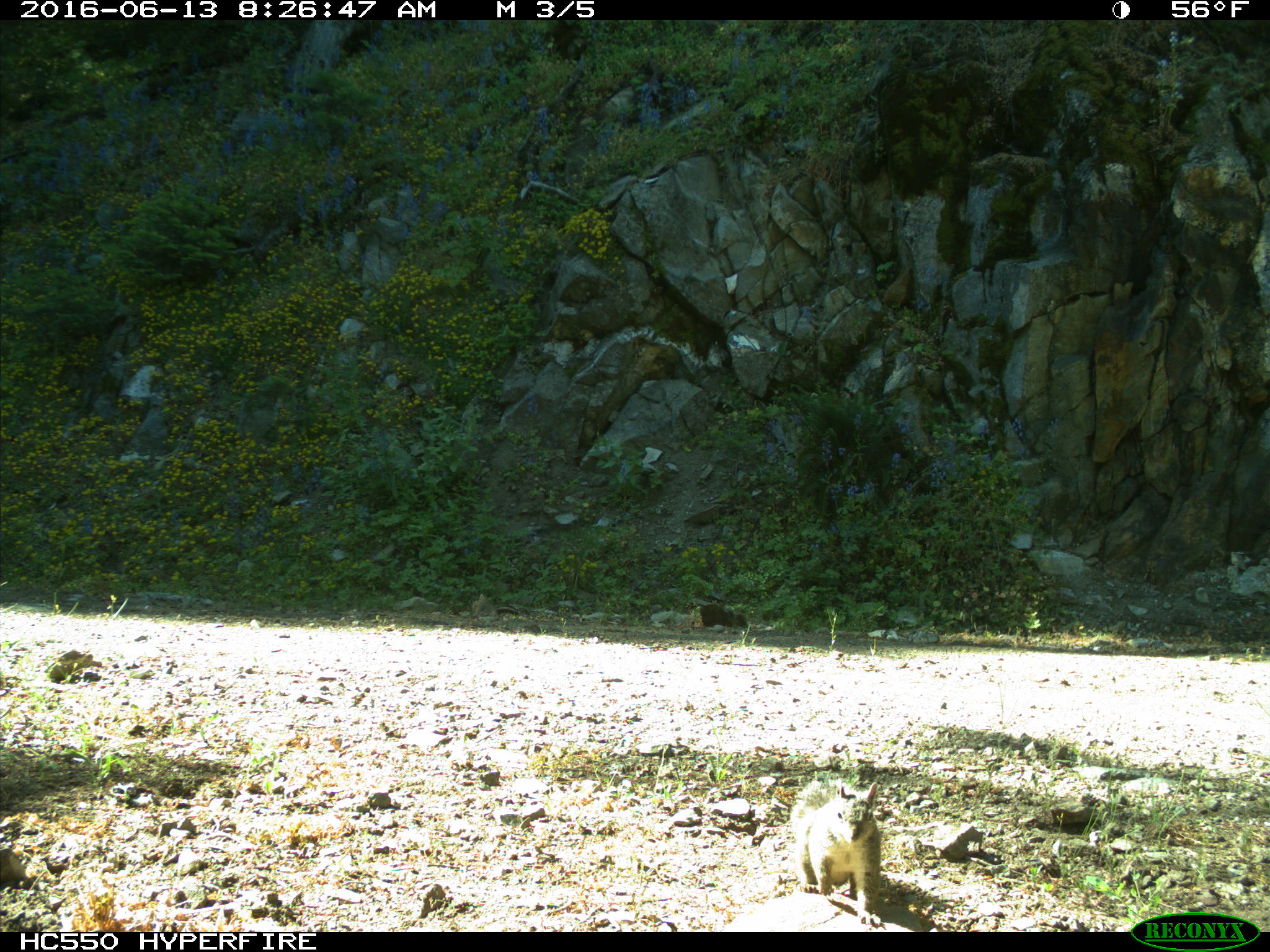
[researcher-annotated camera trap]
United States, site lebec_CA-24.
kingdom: Animalia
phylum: Chordata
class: Mammalia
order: Rodentia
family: Sciuridae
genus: Sciurus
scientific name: Sciurus carolinensis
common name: eastern gray squirrel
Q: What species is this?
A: Sciurus carolinensis (eastern gray squirrel).